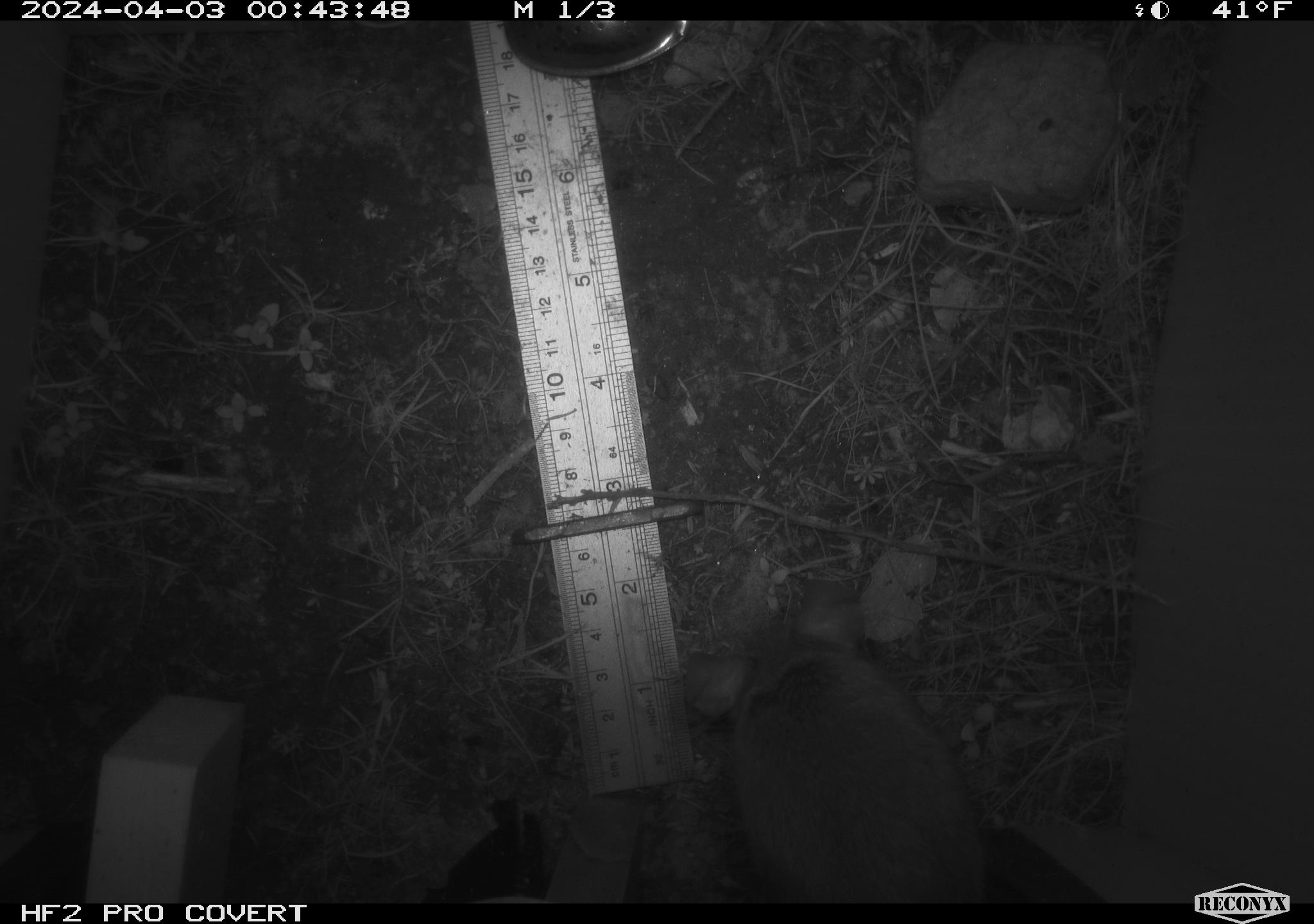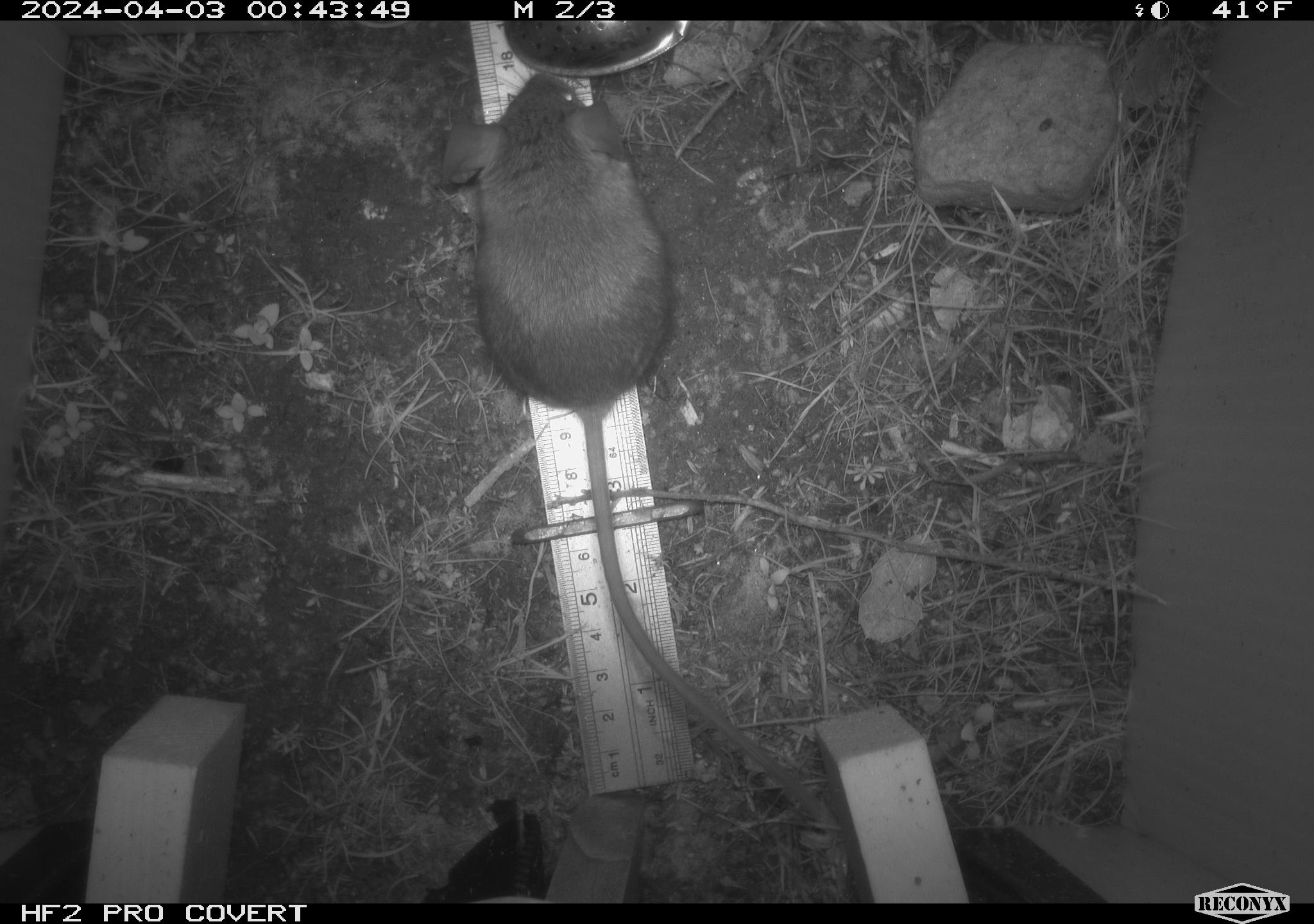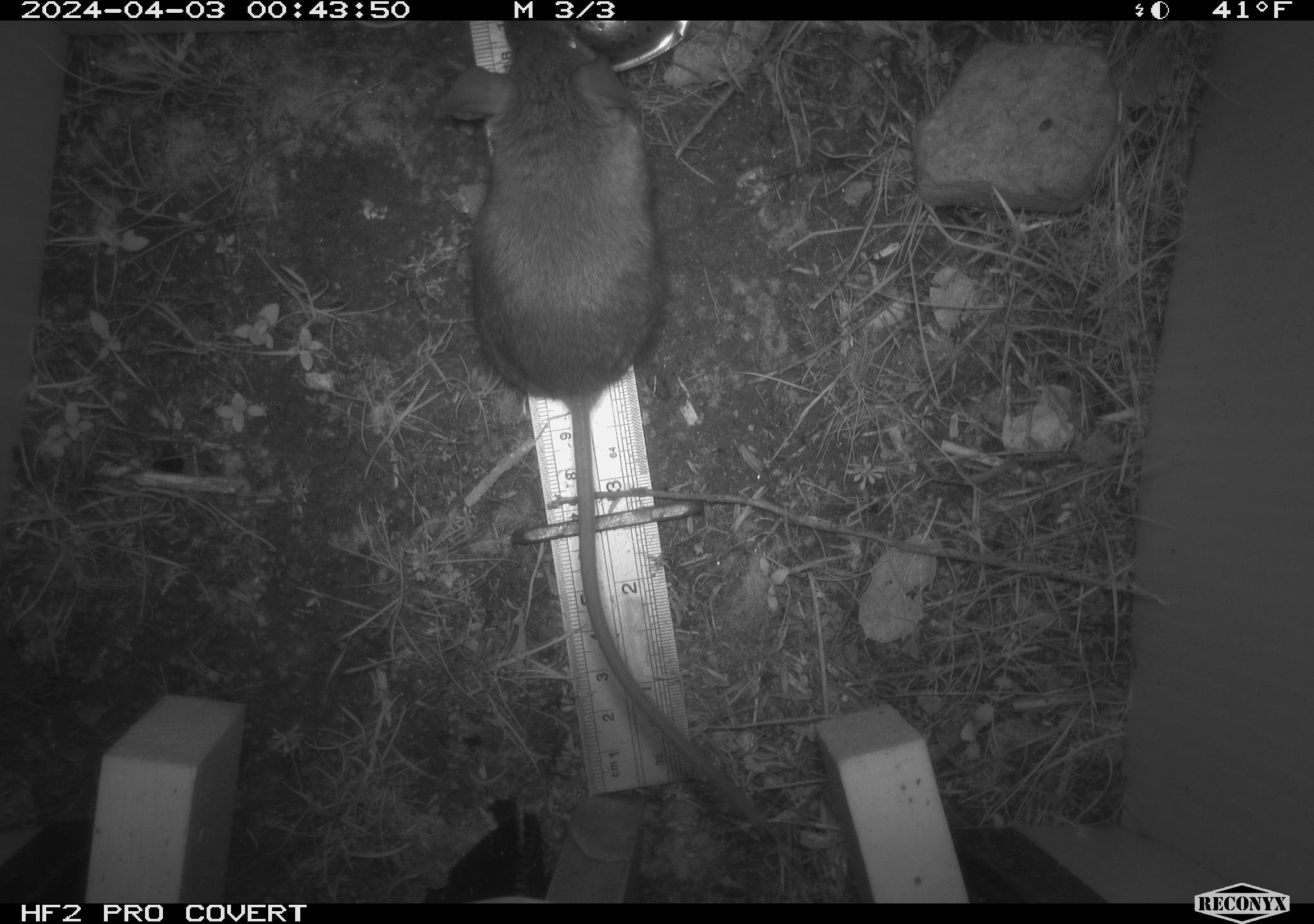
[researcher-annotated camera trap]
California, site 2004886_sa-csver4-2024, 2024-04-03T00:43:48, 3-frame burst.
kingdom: Animalia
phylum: Chordata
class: Mammalia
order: Rodentia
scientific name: Rodentia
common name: mouse species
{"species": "mouse species (Rodentia)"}